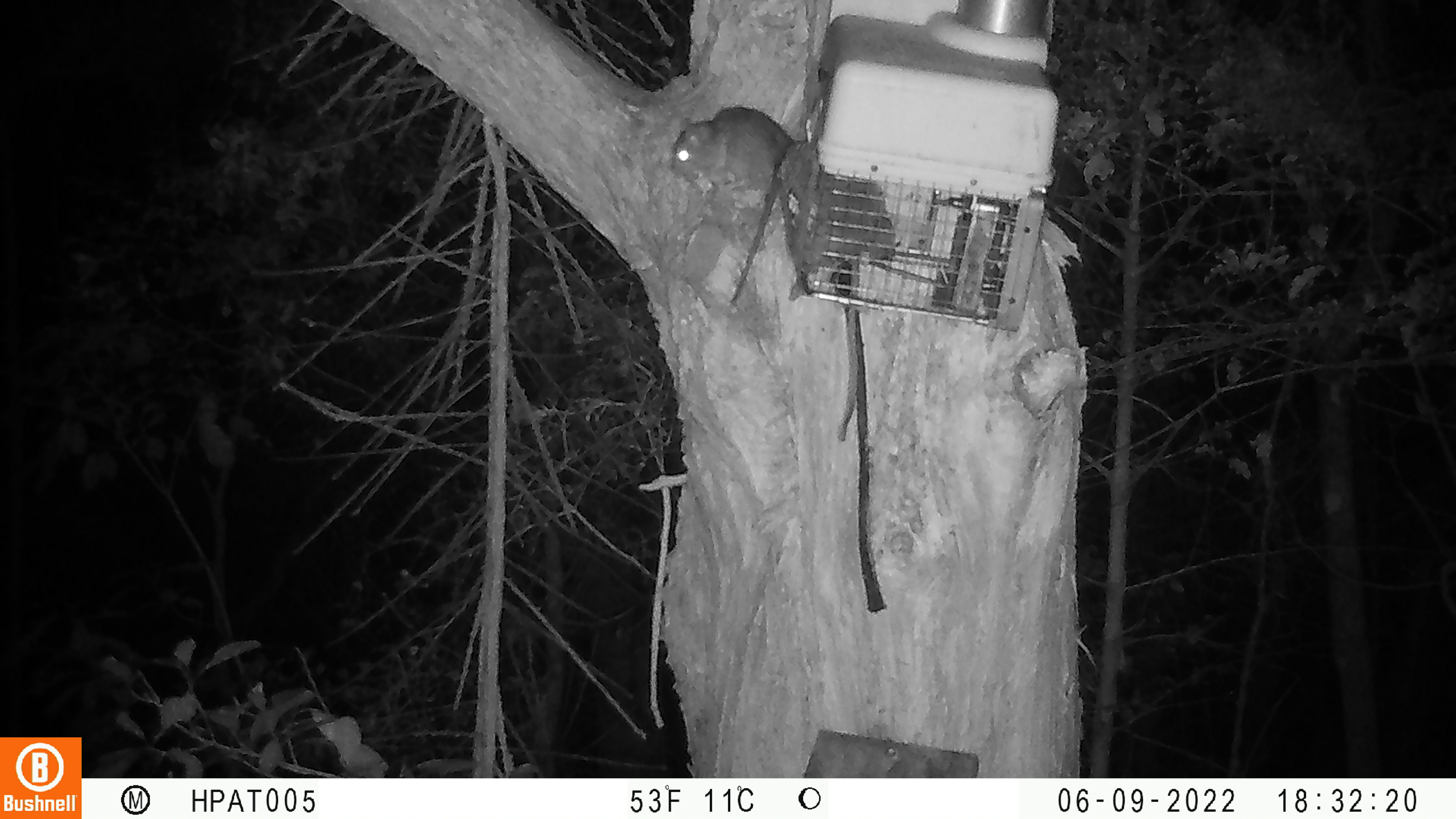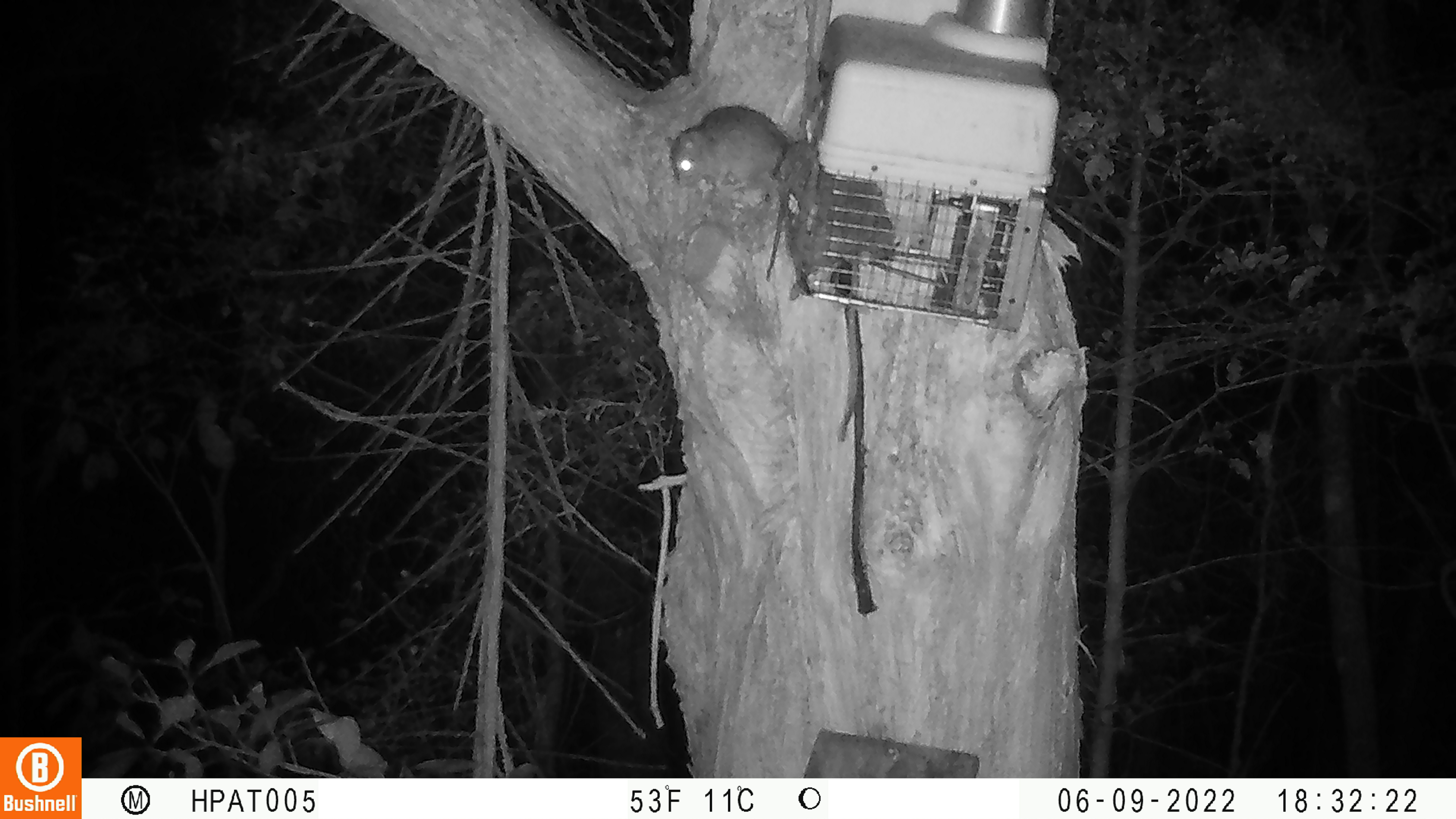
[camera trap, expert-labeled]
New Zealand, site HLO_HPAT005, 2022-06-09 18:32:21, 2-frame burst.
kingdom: Animalia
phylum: Chordata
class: Mammalia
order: Rodentia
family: Muridae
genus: Rattus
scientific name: Rattus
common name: rat